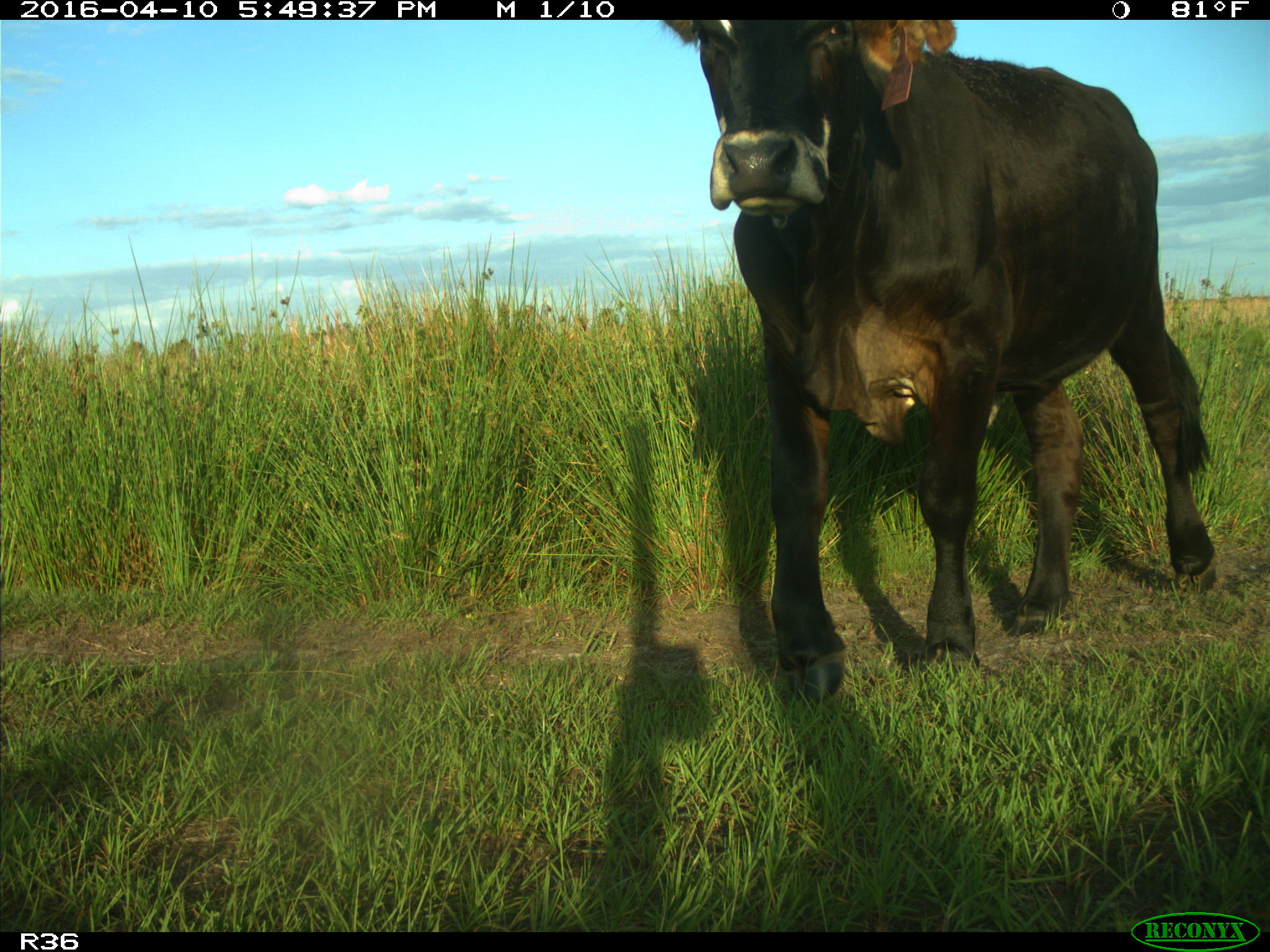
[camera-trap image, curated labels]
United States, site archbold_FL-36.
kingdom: Animalia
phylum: Chordata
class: Mammalia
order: Artiodactyla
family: Bovidae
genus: Bos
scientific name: Bos taurus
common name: domestic cow